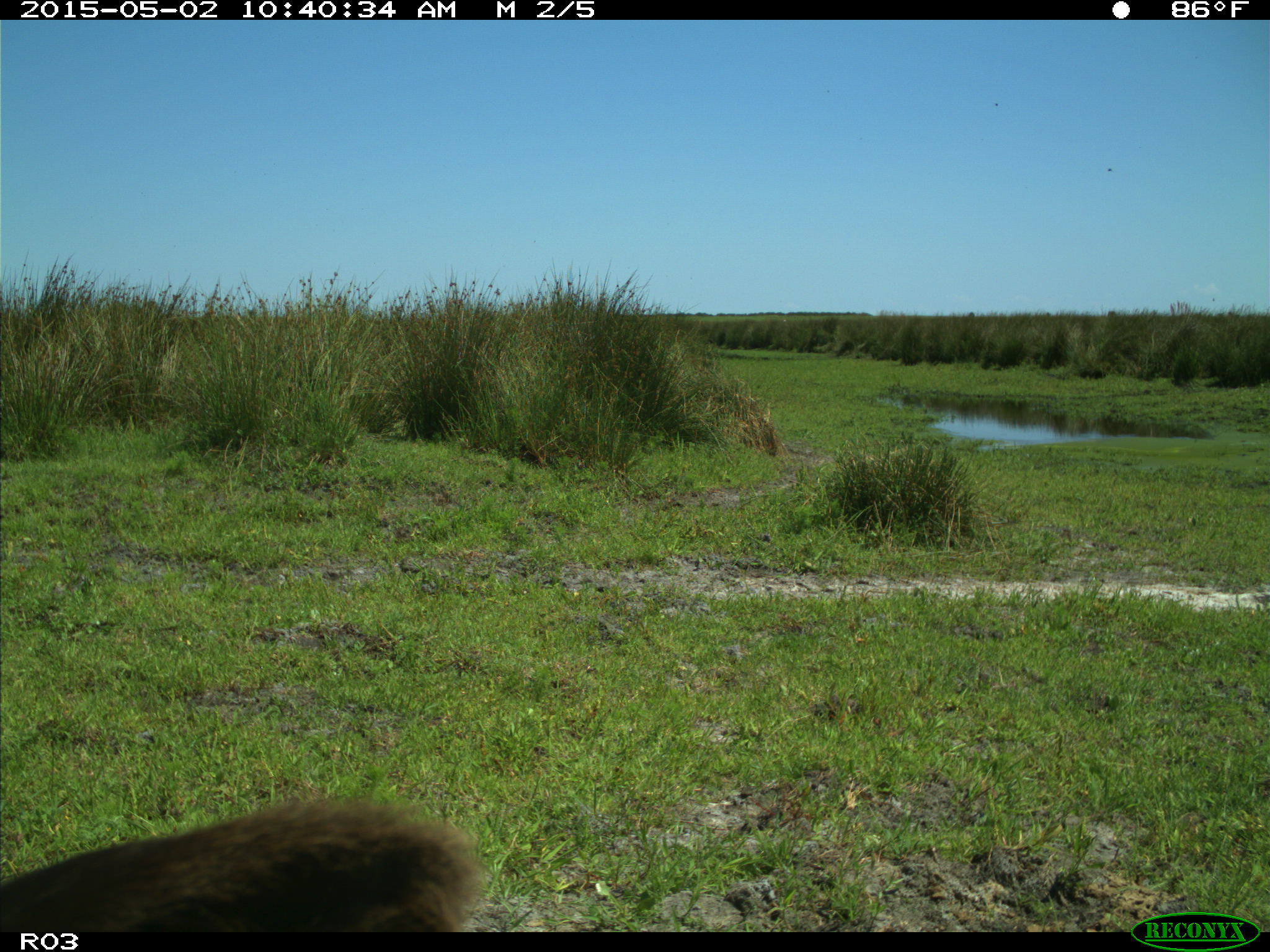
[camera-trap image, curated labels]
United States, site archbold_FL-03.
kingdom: Animalia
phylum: Chordata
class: Mammalia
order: Artiodactyla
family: Bovidae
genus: Bos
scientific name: Bos taurus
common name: domestic cow